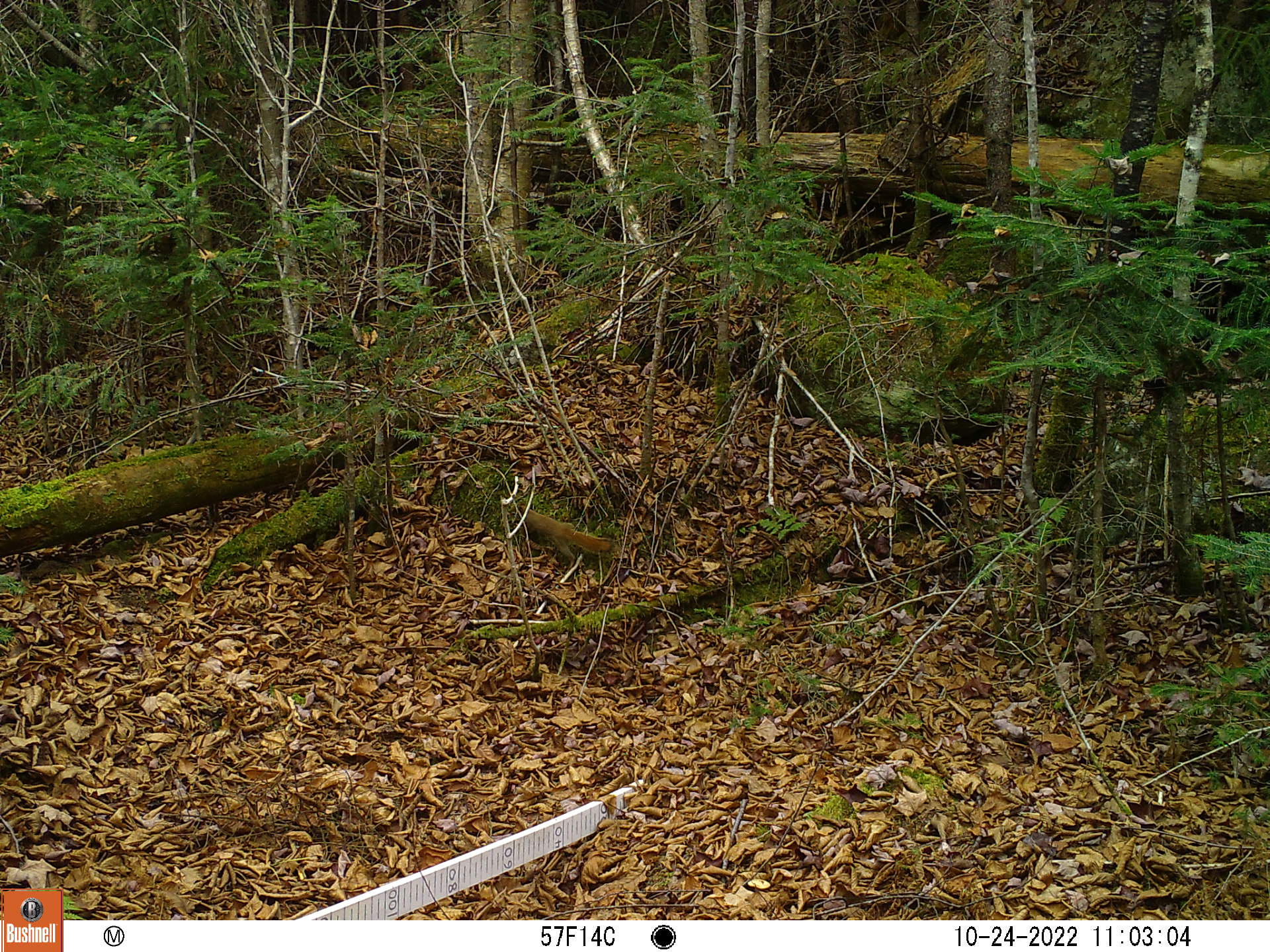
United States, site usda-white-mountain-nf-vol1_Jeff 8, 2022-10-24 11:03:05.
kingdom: Animalia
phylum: Chordata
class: Mammalia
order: Rodentia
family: Sciuridae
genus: Tamiasciurus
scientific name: Tamiasciurus hudsonicus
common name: red squirrel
Red squirrel (Tamiasciurus hudsonicus).